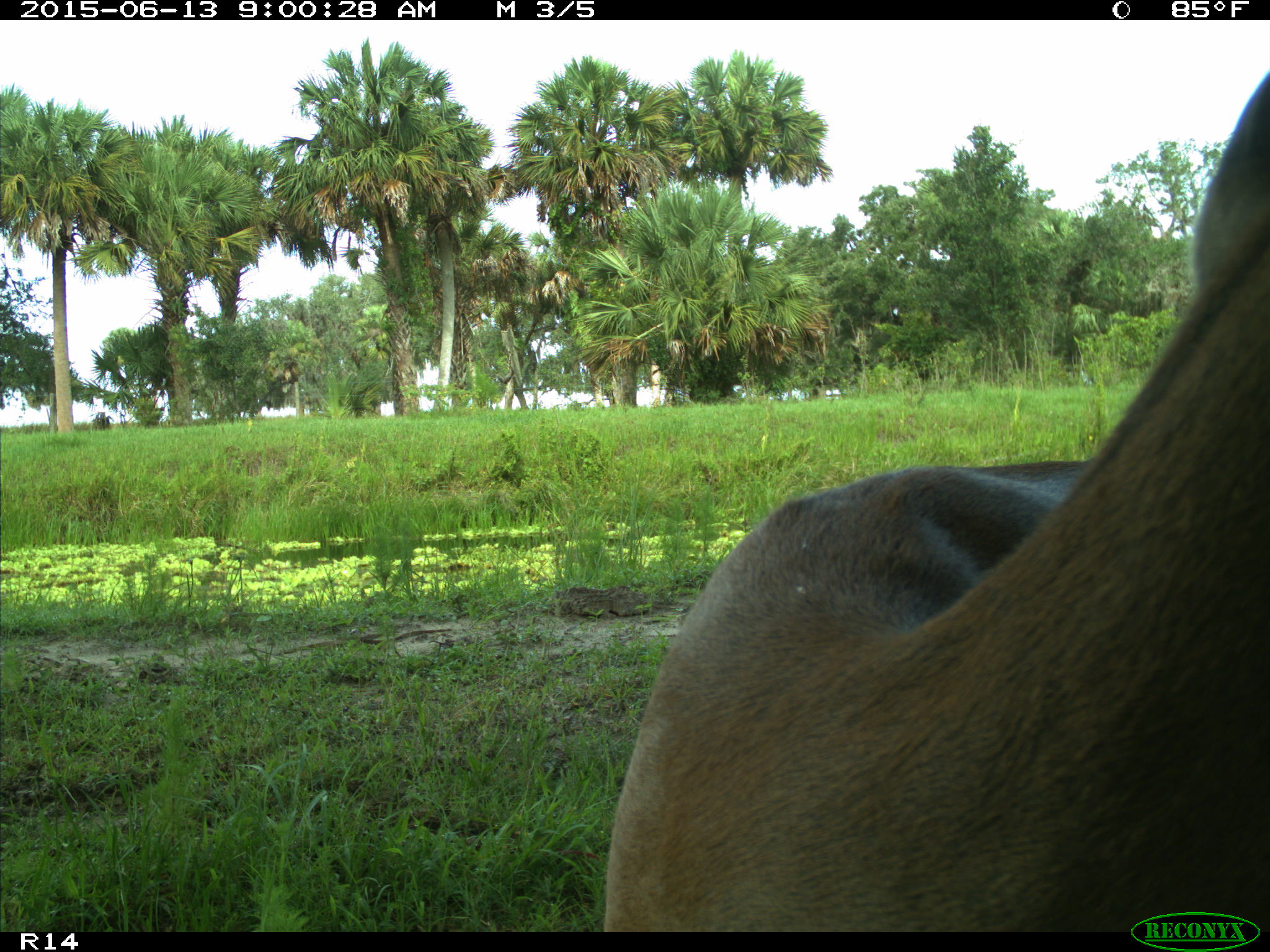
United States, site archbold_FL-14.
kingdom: Animalia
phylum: Chordata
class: Mammalia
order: Artiodactyla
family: Cervidae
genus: Odocoileus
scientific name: Odocoileus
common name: deer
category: unidentified deer